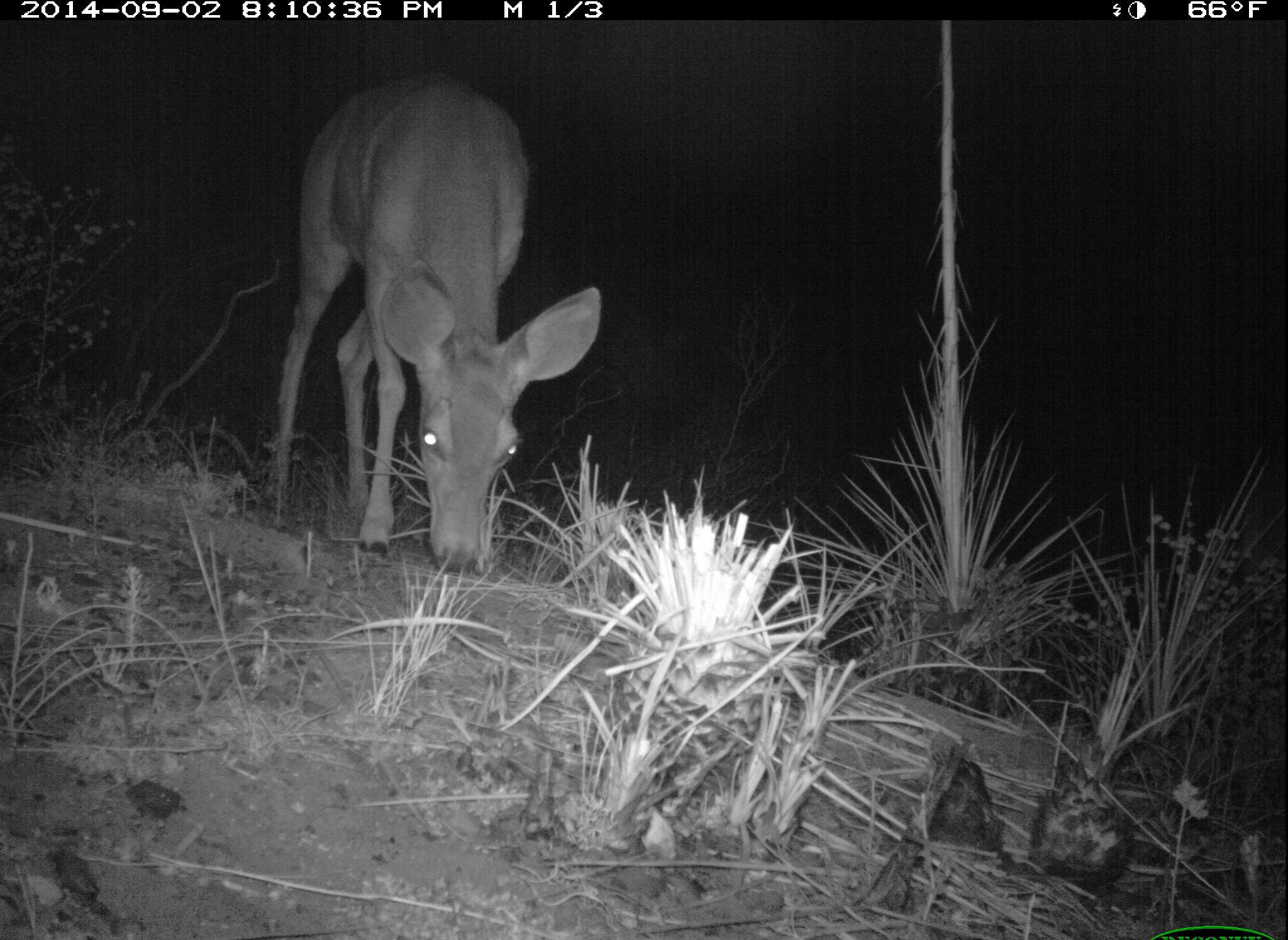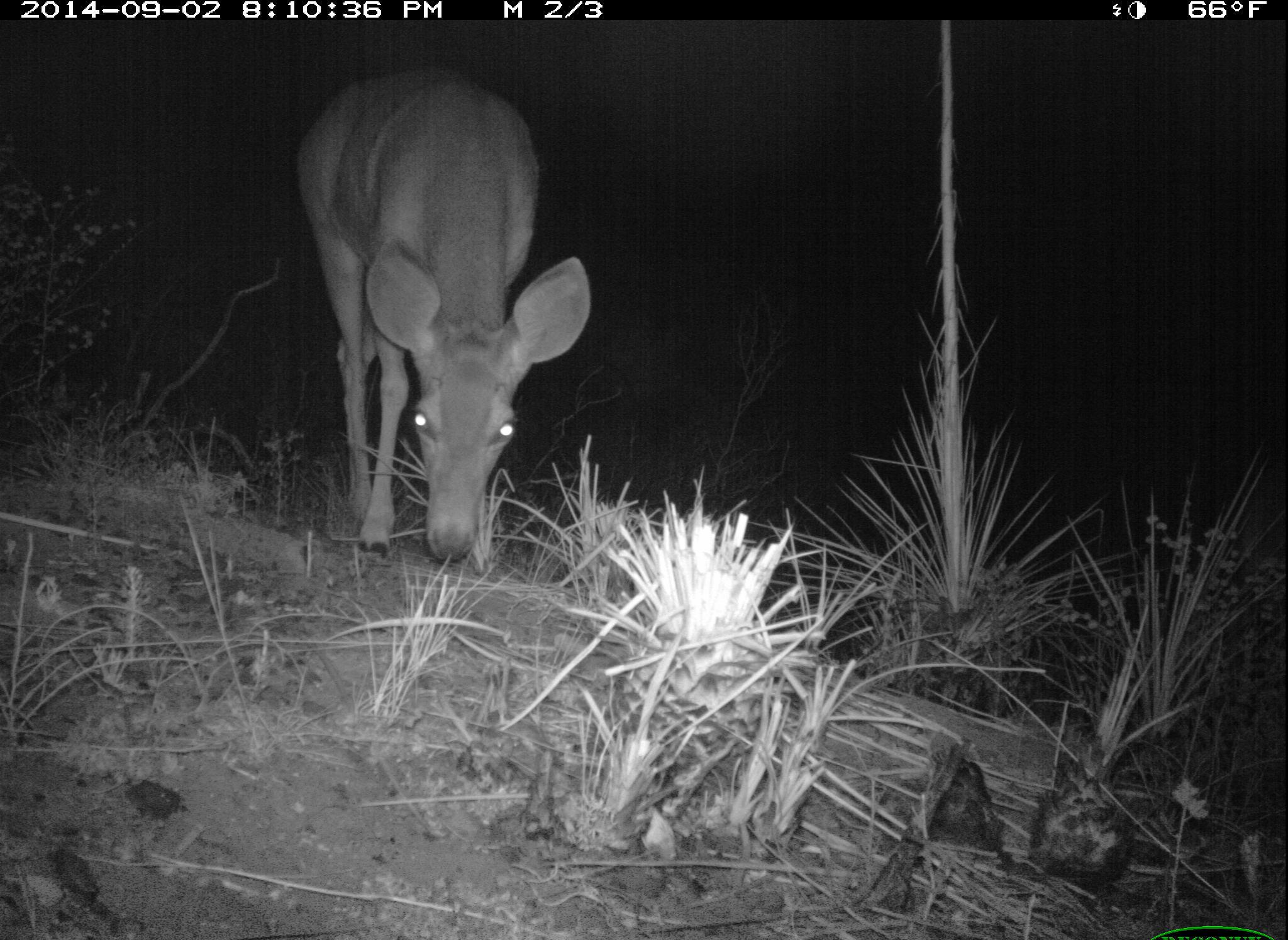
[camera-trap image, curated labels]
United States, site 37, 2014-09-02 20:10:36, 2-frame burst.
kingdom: Animalia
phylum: Chordata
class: Mammalia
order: Artiodactyla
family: Cervidae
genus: Odocoileus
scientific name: Odocoileus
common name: deer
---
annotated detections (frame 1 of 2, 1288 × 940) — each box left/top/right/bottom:
deer: 268/68/603/577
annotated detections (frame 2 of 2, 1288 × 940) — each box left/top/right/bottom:
deer: 297/69/590/565